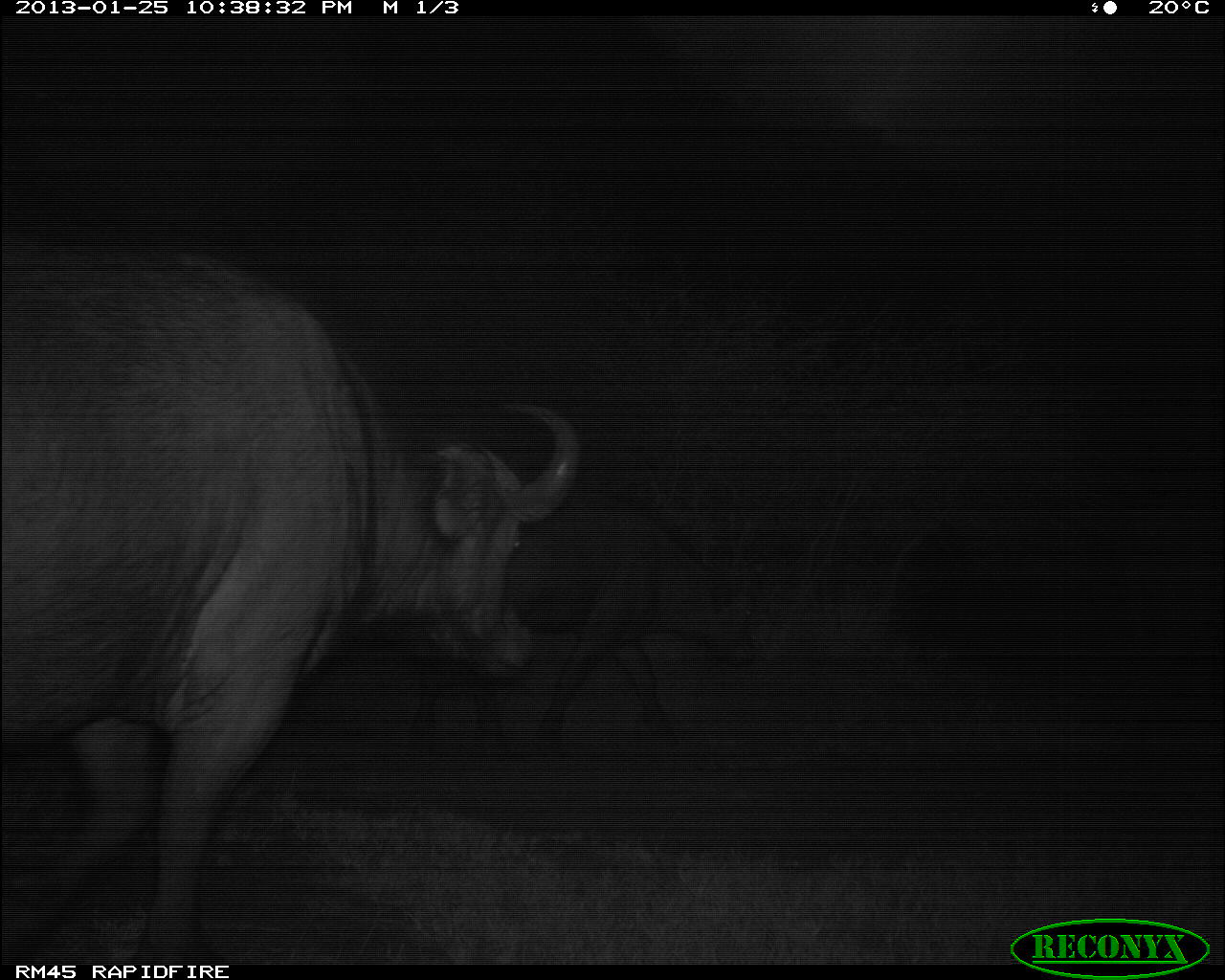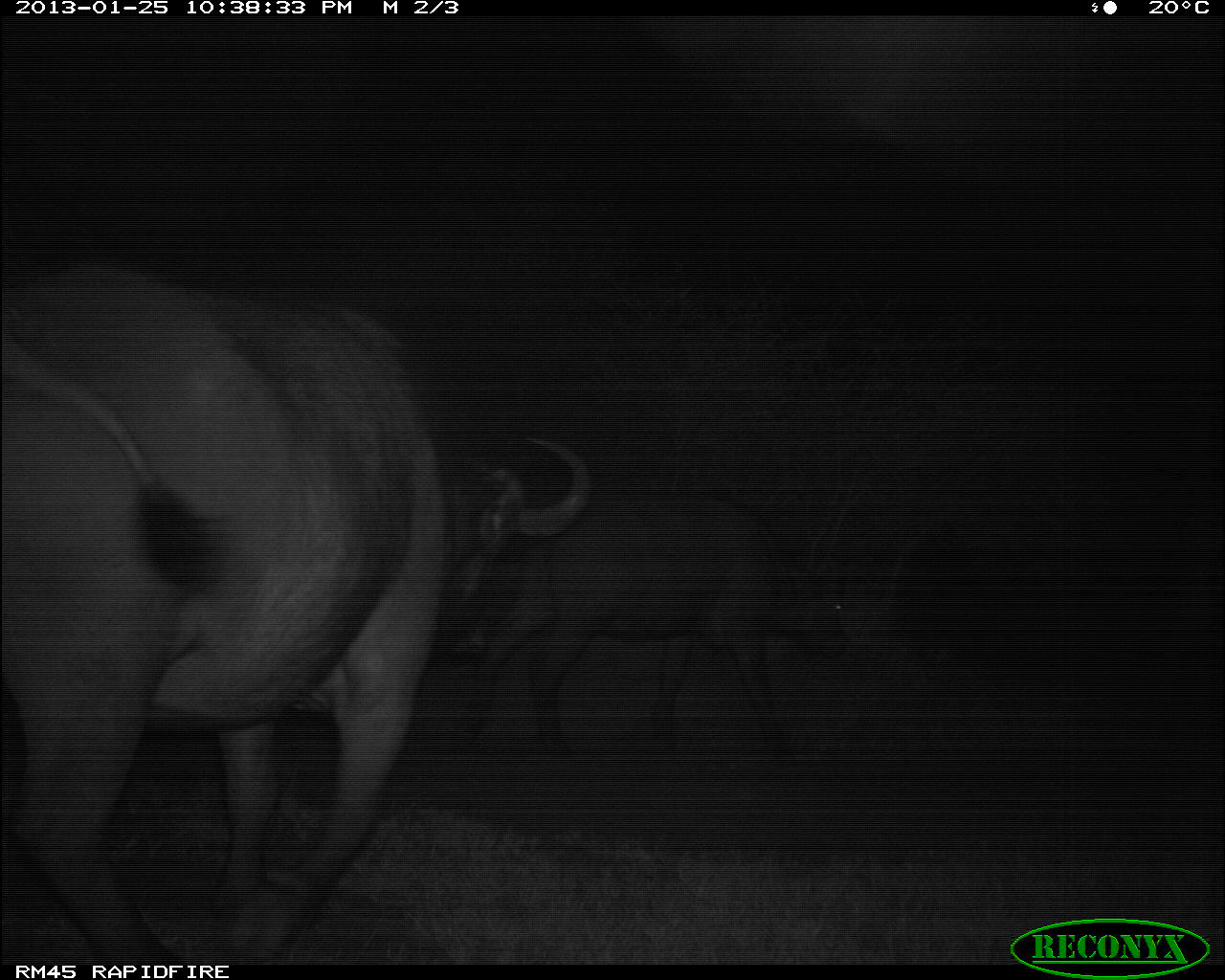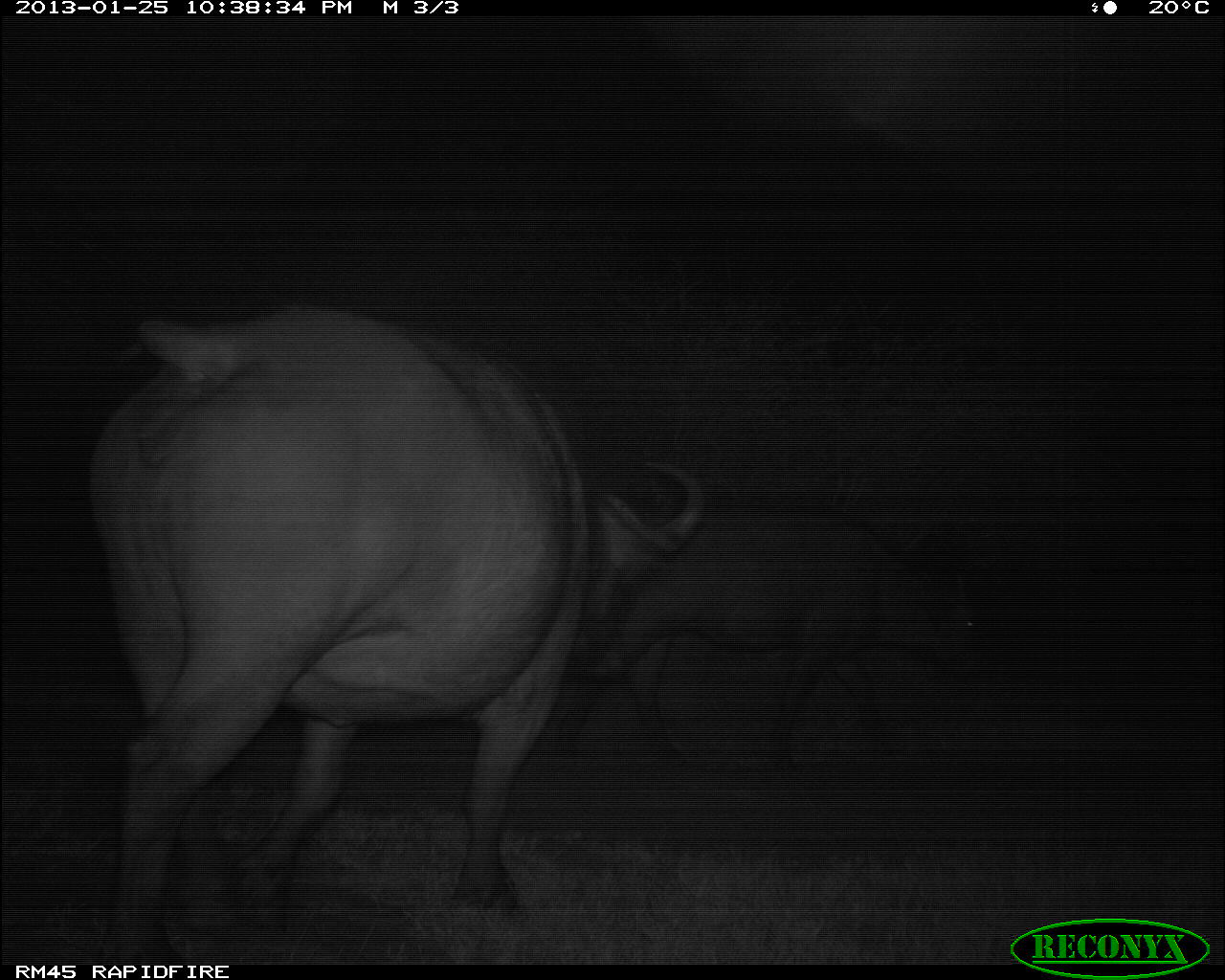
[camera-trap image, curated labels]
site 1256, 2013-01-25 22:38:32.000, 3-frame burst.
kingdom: Animalia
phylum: Chordata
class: Mammalia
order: Artiodactyla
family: Bovidae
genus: Syncerus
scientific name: Syncerus caffer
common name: african buffalo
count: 2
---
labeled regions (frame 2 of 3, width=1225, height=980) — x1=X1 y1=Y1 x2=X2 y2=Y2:
syncerus caffer: x1=2 y1=249 x2=593 y2=963; x1=445 y1=481 x2=857 y2=742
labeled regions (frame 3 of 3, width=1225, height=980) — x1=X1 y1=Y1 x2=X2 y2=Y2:
syncerus caffer: x1=85 y1=296 x2=703 y2=953; x1=556 y1=486 x2=985 y2=788